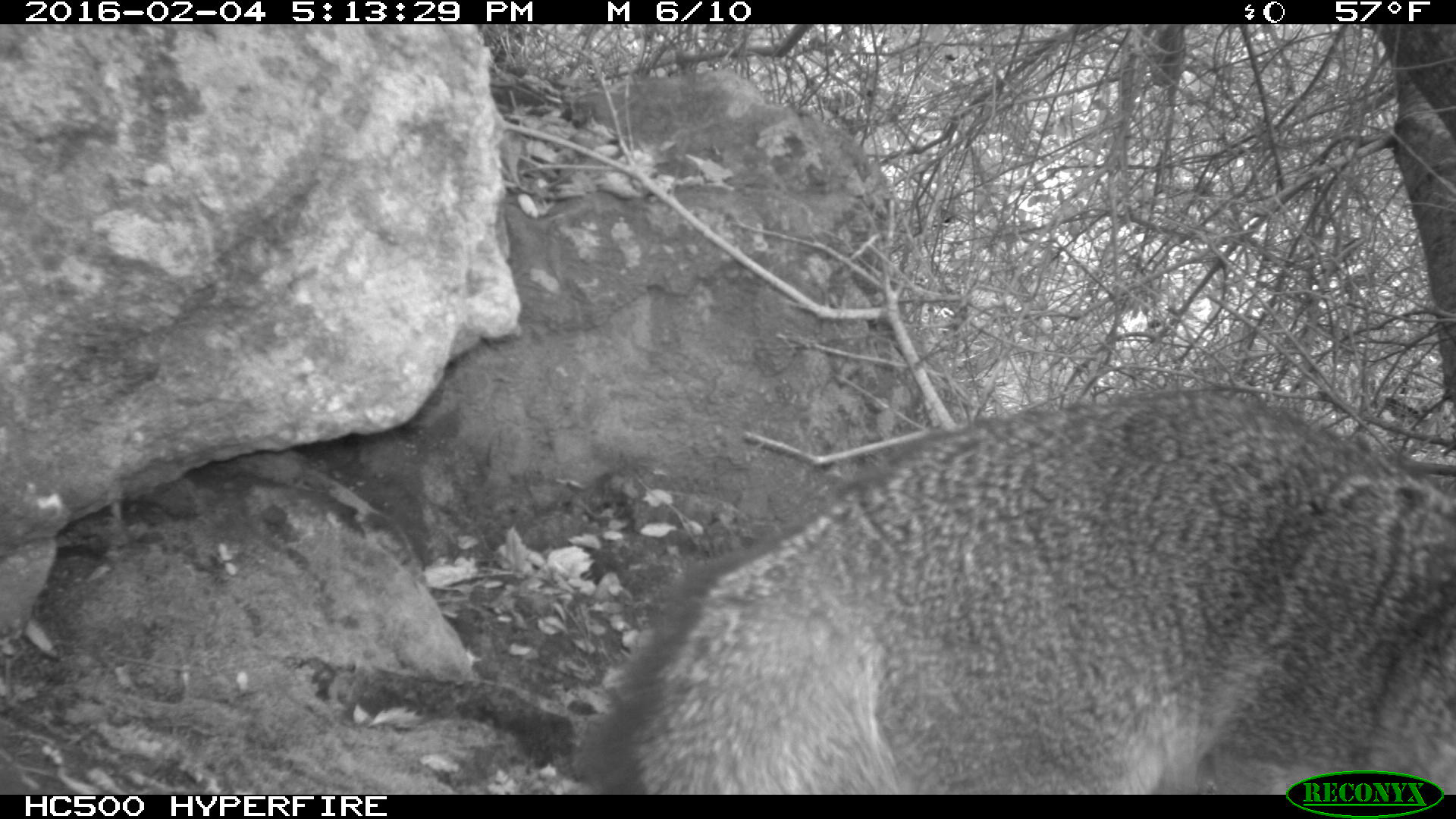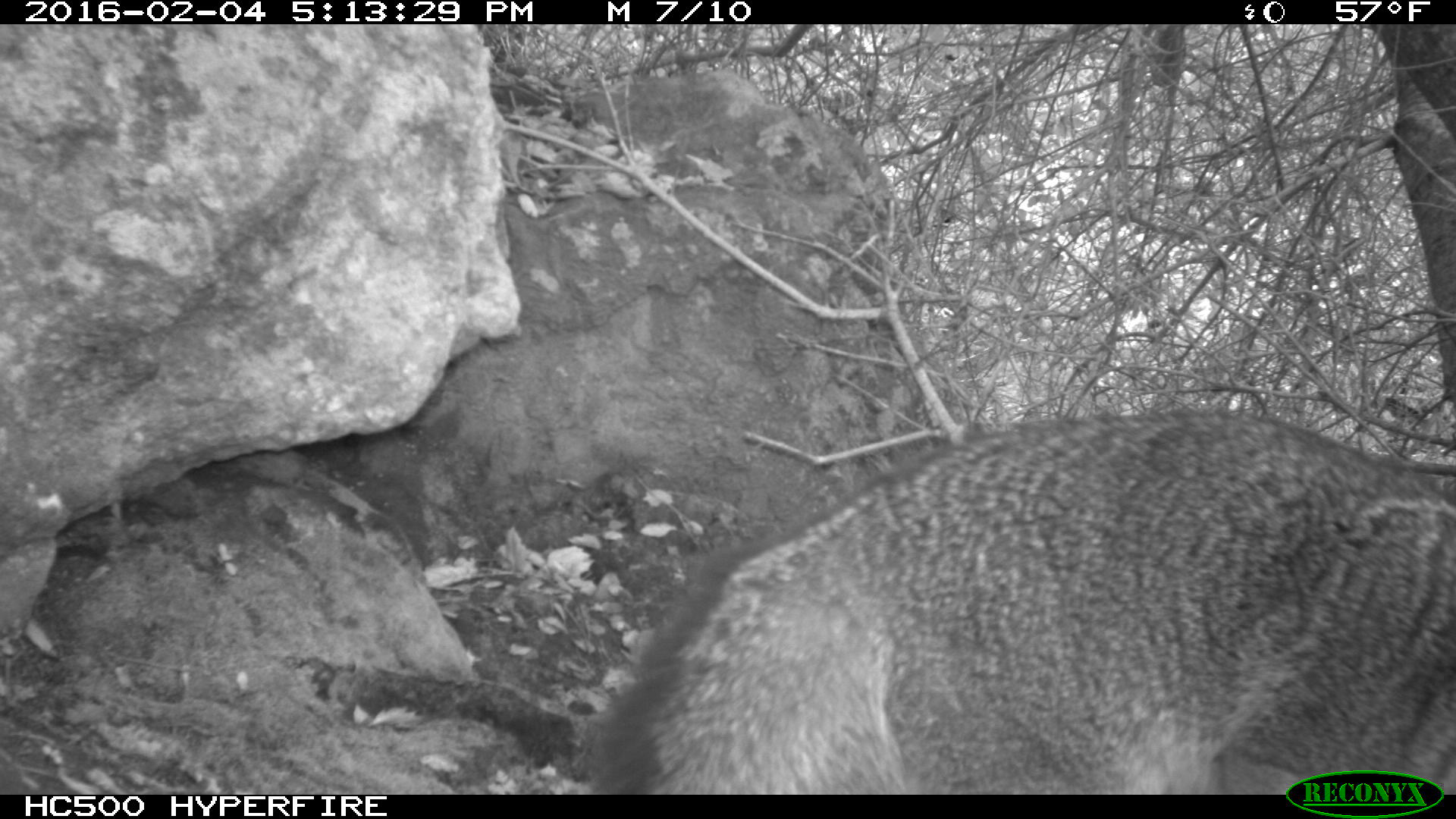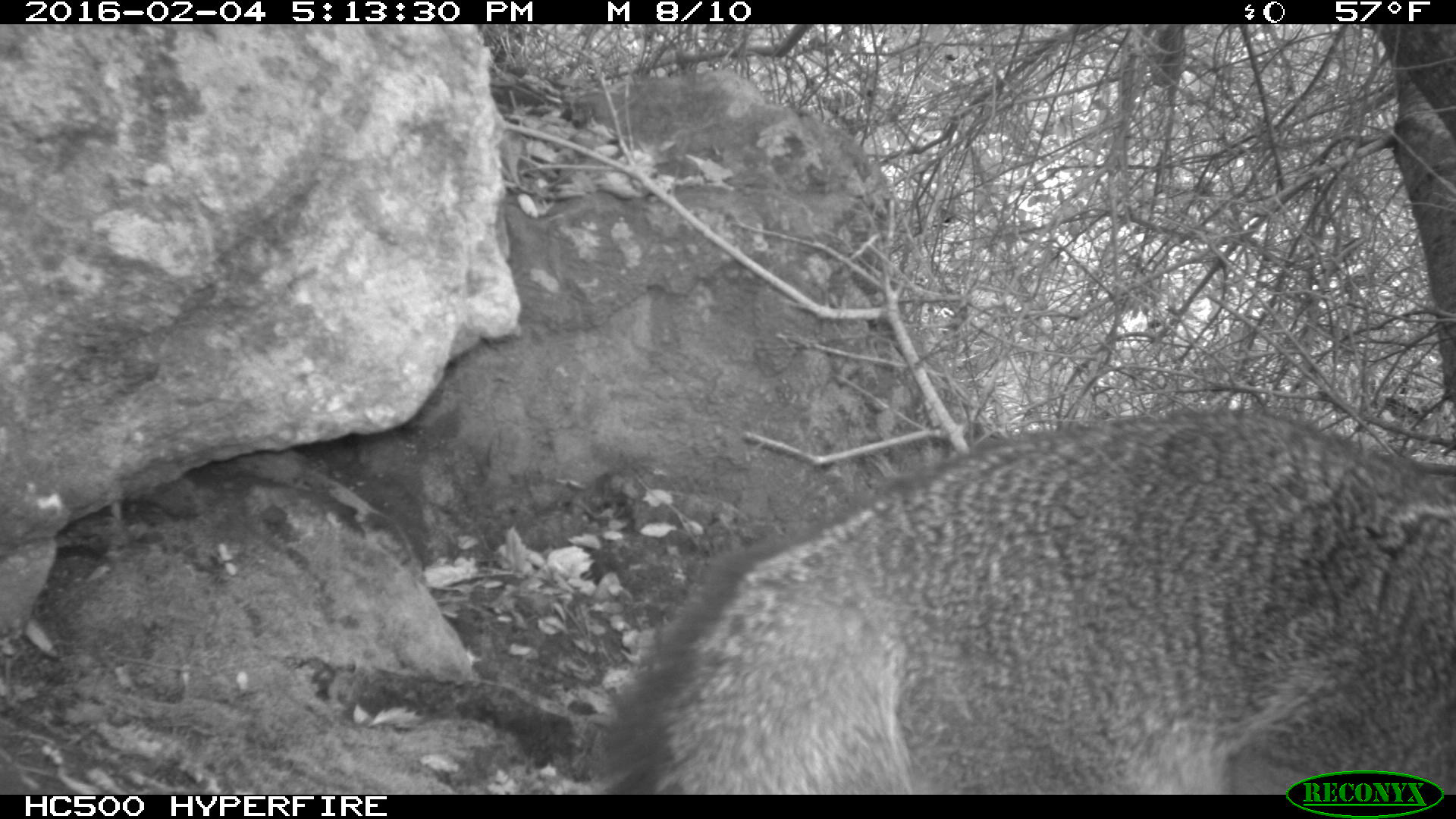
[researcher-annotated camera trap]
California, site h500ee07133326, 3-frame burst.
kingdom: Animalia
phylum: Chordata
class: Mammalia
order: Carnivora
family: Canidae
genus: Urocyon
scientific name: Urocyon littoralis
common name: island fox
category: fox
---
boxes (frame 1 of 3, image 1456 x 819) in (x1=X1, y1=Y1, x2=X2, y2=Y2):
fox: (x1=581, y1=386, x2=1455, y2=792)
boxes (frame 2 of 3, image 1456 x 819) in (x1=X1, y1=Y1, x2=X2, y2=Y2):
fox: (x1=591, y1=413, x2=1455, y2=792)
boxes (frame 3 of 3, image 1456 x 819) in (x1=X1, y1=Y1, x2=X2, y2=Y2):
fox: (x1=591, y1=410, x2=1455, y2=794)